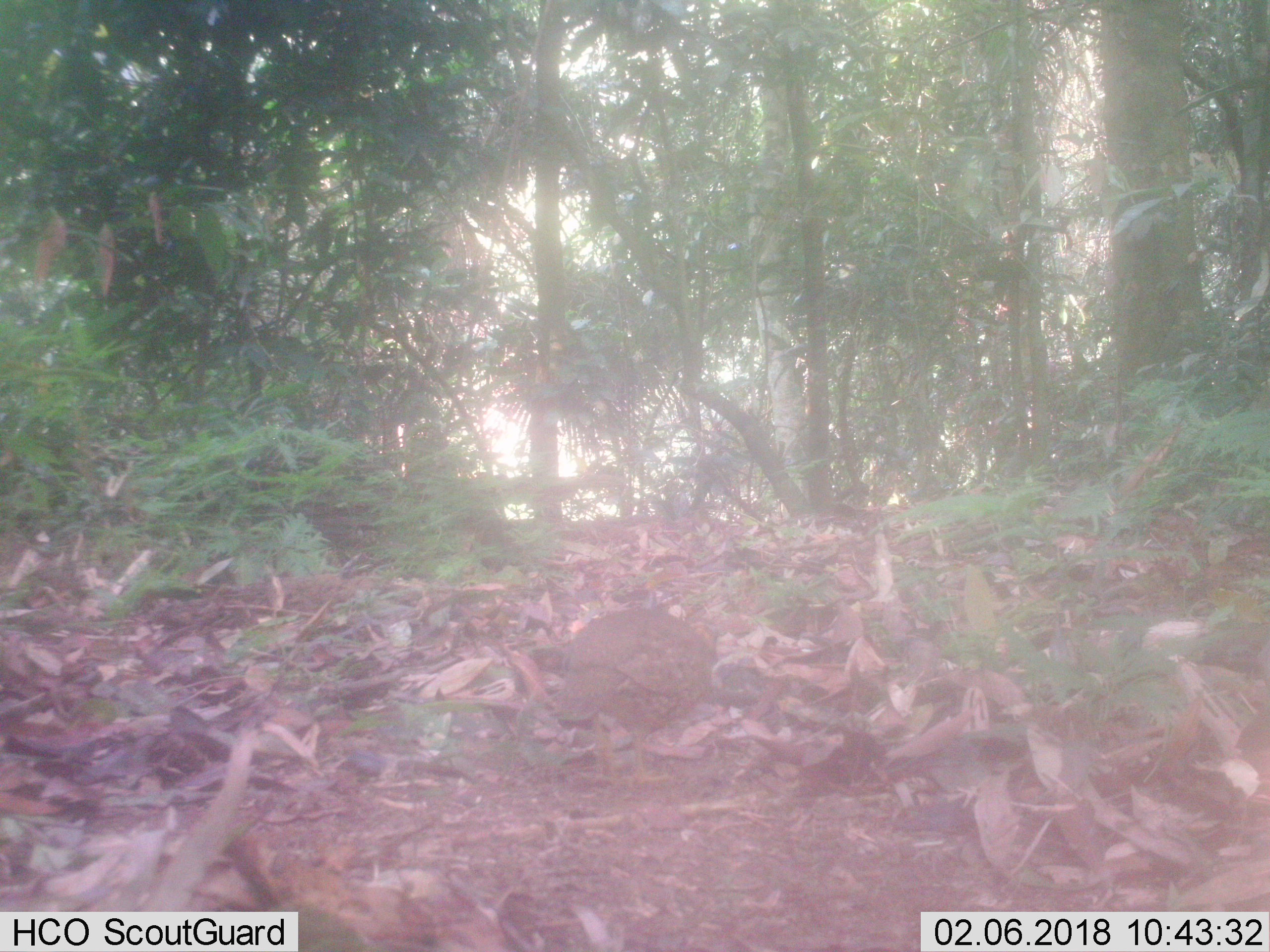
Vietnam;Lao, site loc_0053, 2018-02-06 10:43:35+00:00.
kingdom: Animalia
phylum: Chordata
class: Aves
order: Galliformes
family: Phasianidae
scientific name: Phasianidae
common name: partridge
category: unidentified partridge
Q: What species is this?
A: Unidentified partridge (partridge) (Phasianidae).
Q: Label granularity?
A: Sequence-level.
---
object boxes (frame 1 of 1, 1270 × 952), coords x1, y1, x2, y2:
unidentified partridge: 555, 607, 719, 783